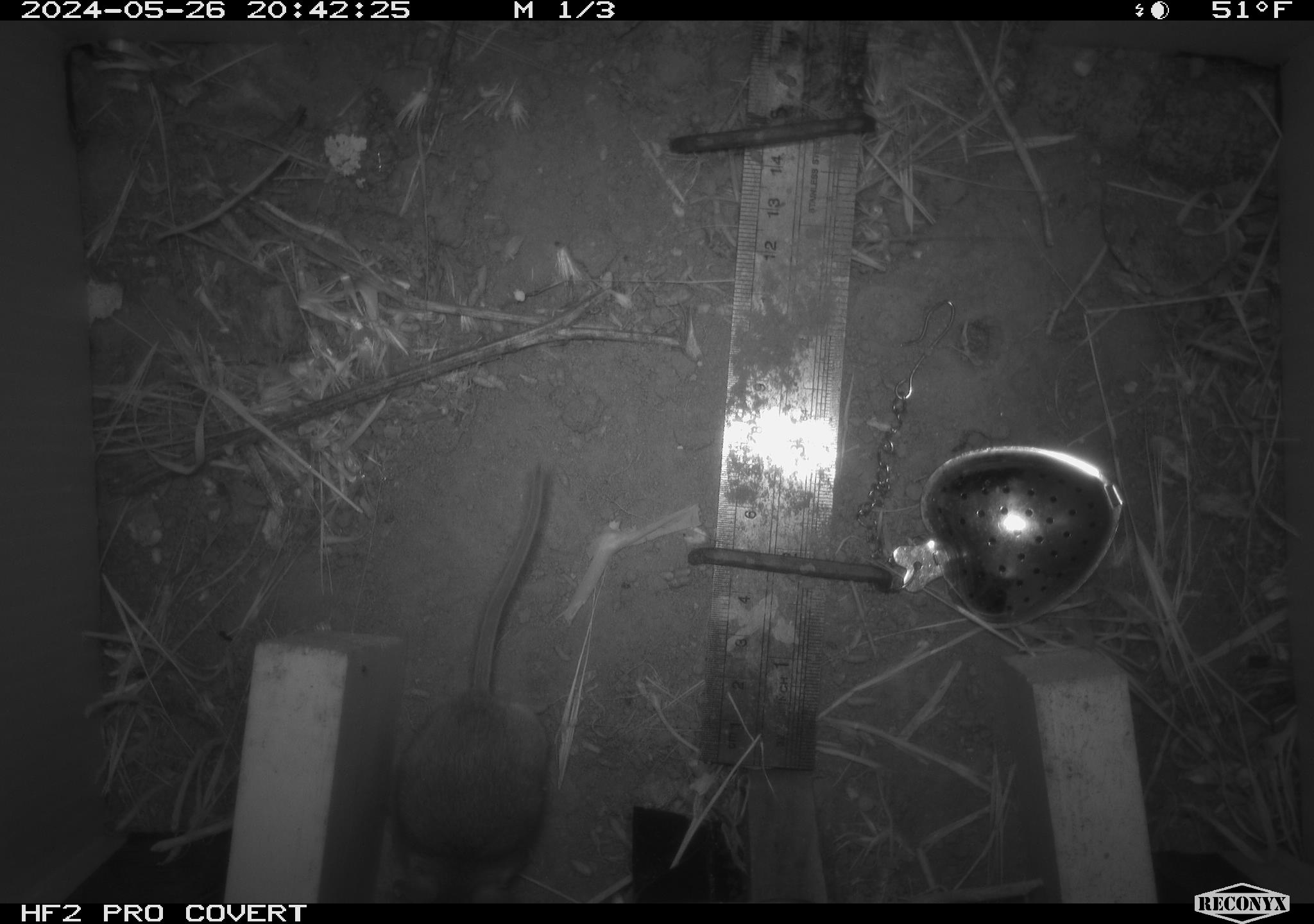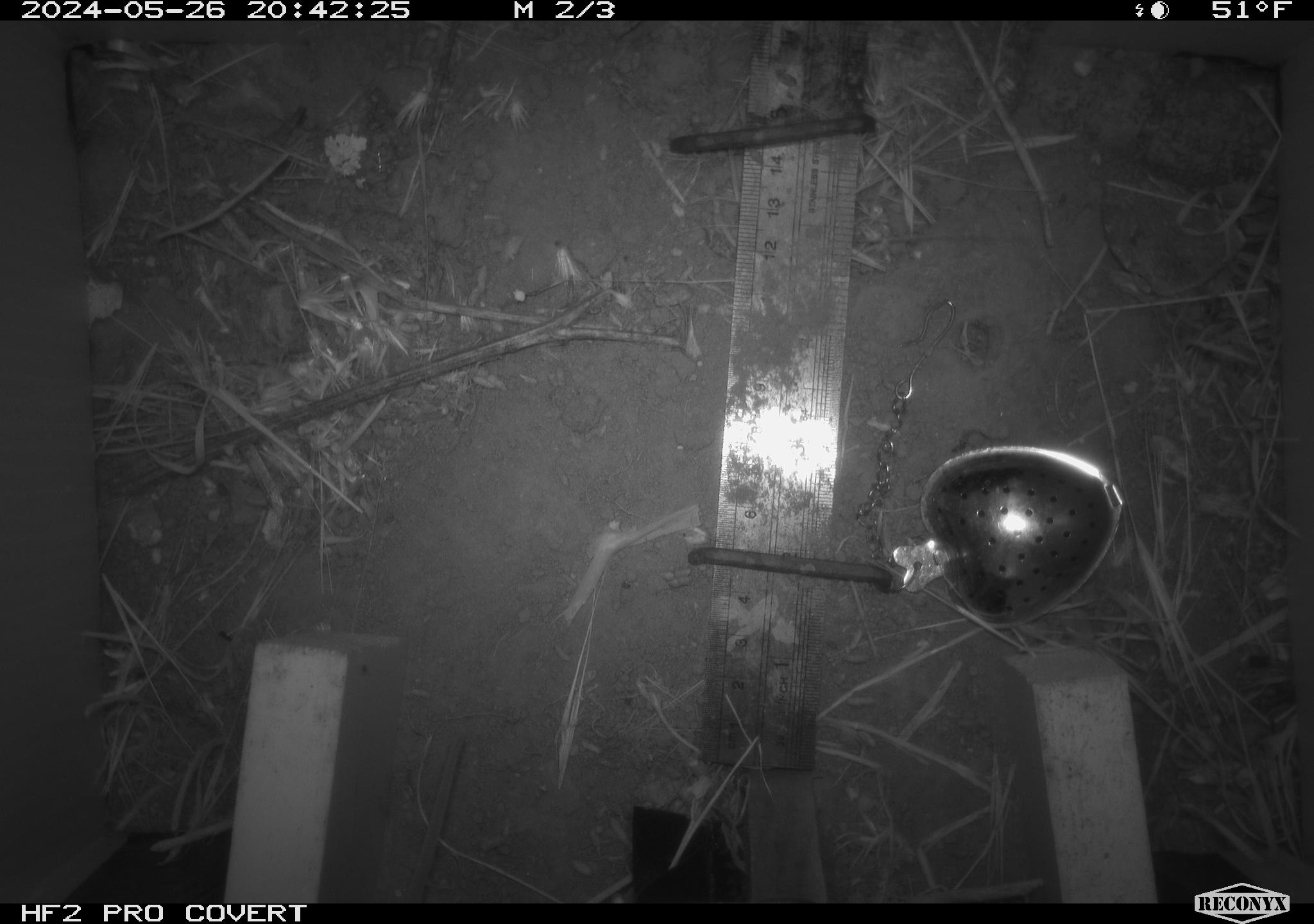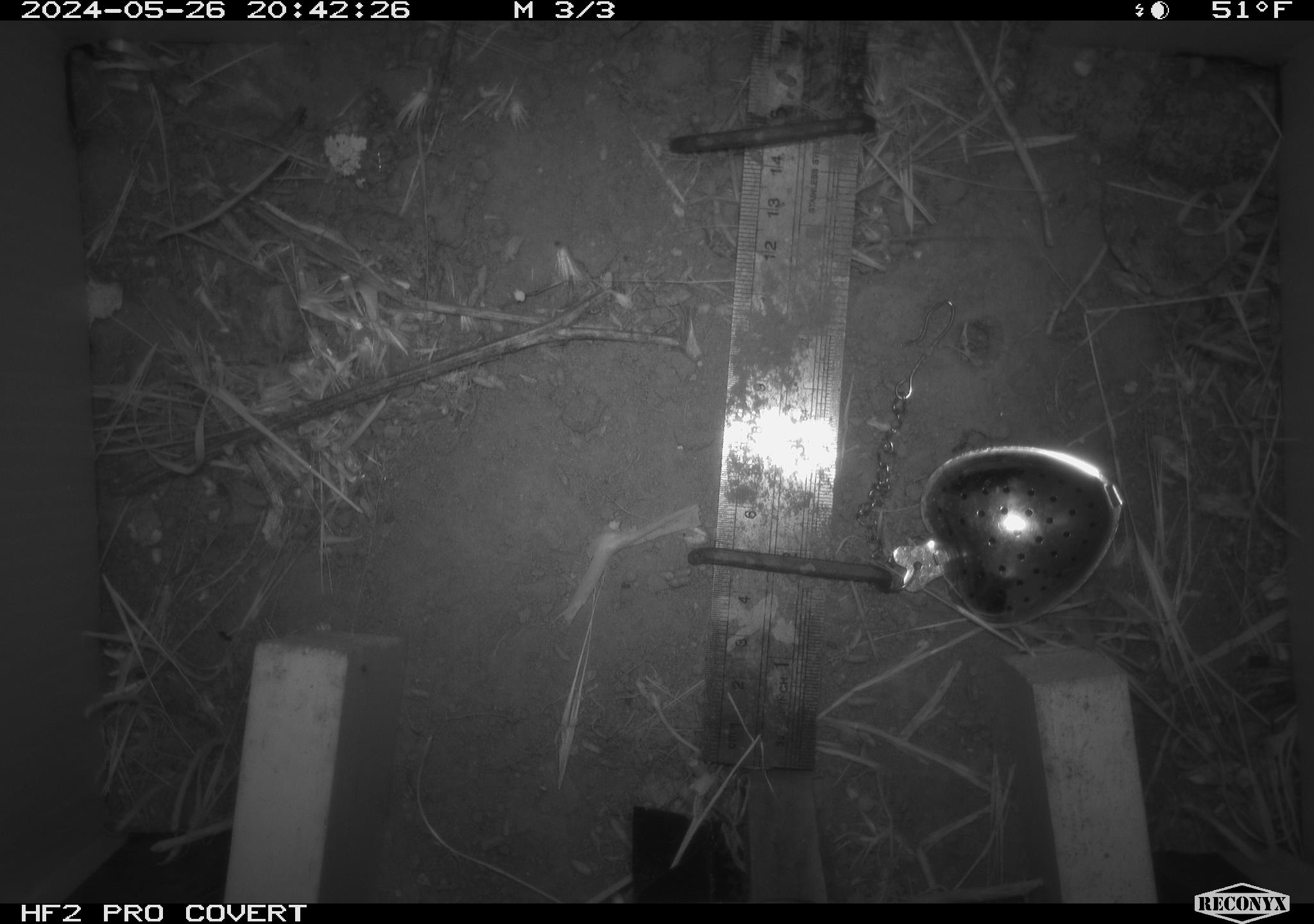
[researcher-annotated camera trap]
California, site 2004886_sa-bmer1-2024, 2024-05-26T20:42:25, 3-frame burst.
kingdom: Animalia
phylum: Chordata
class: Mammalia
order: Rodentia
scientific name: Rodentia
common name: mouse species